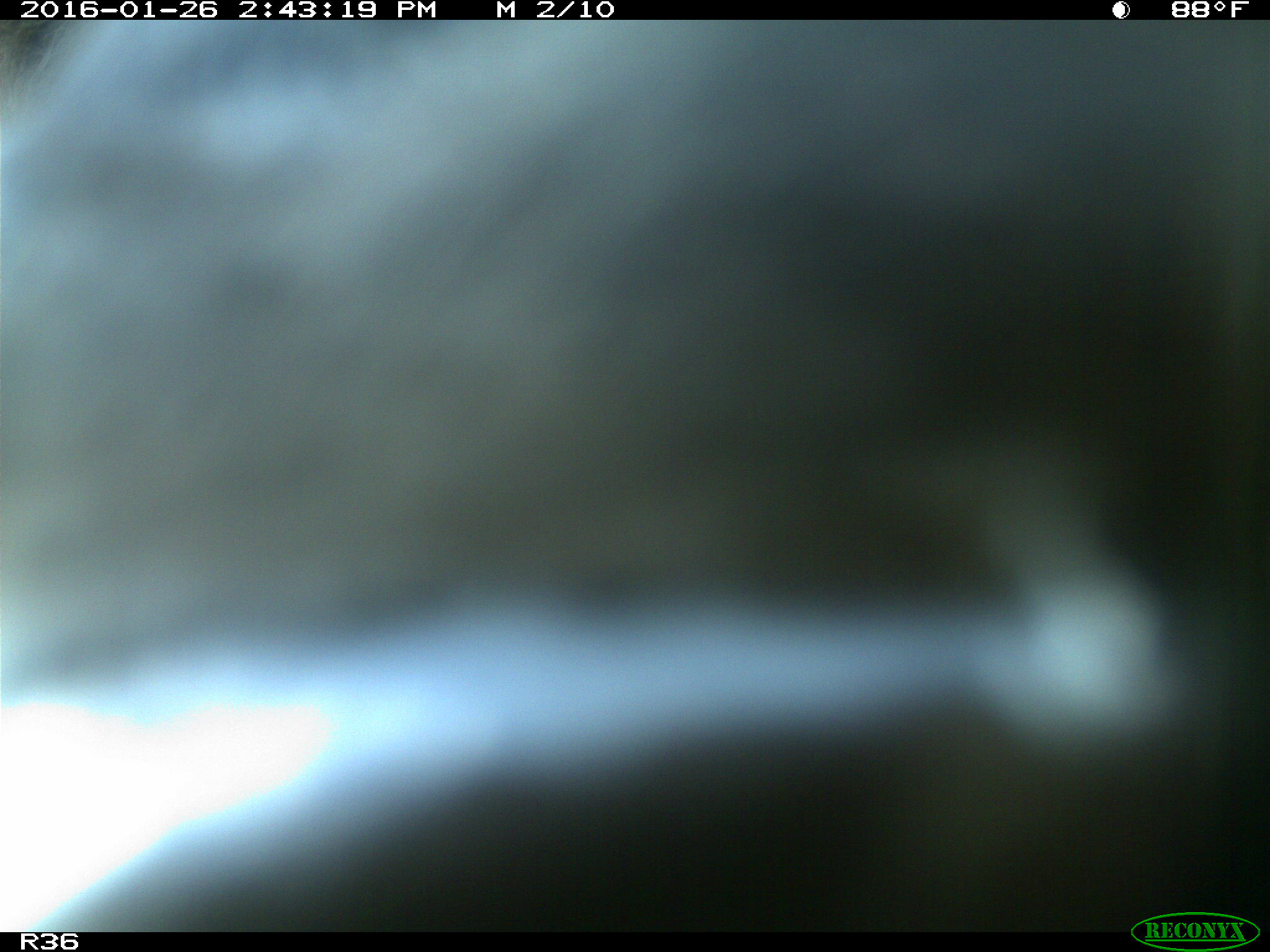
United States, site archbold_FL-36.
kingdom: Animalia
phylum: Chordata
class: Mammalia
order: Artiodactyla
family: Bovidae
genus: Bos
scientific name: Bos taurus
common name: domestic cow